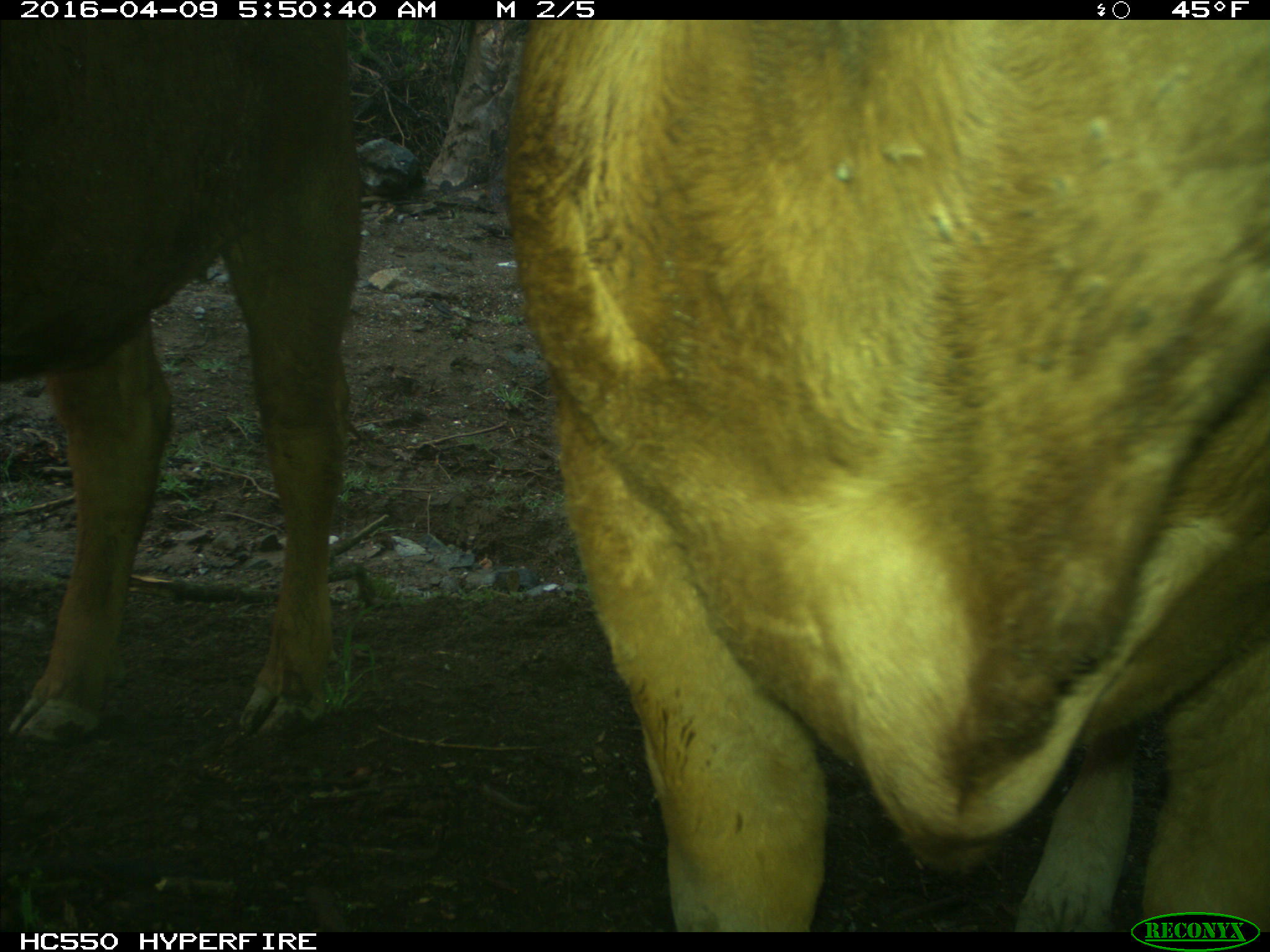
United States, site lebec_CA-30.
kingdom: Animalia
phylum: Chordata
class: Mammalia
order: Artiodactyla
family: Bovidae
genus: Bos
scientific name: Bos taurus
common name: domestic cow